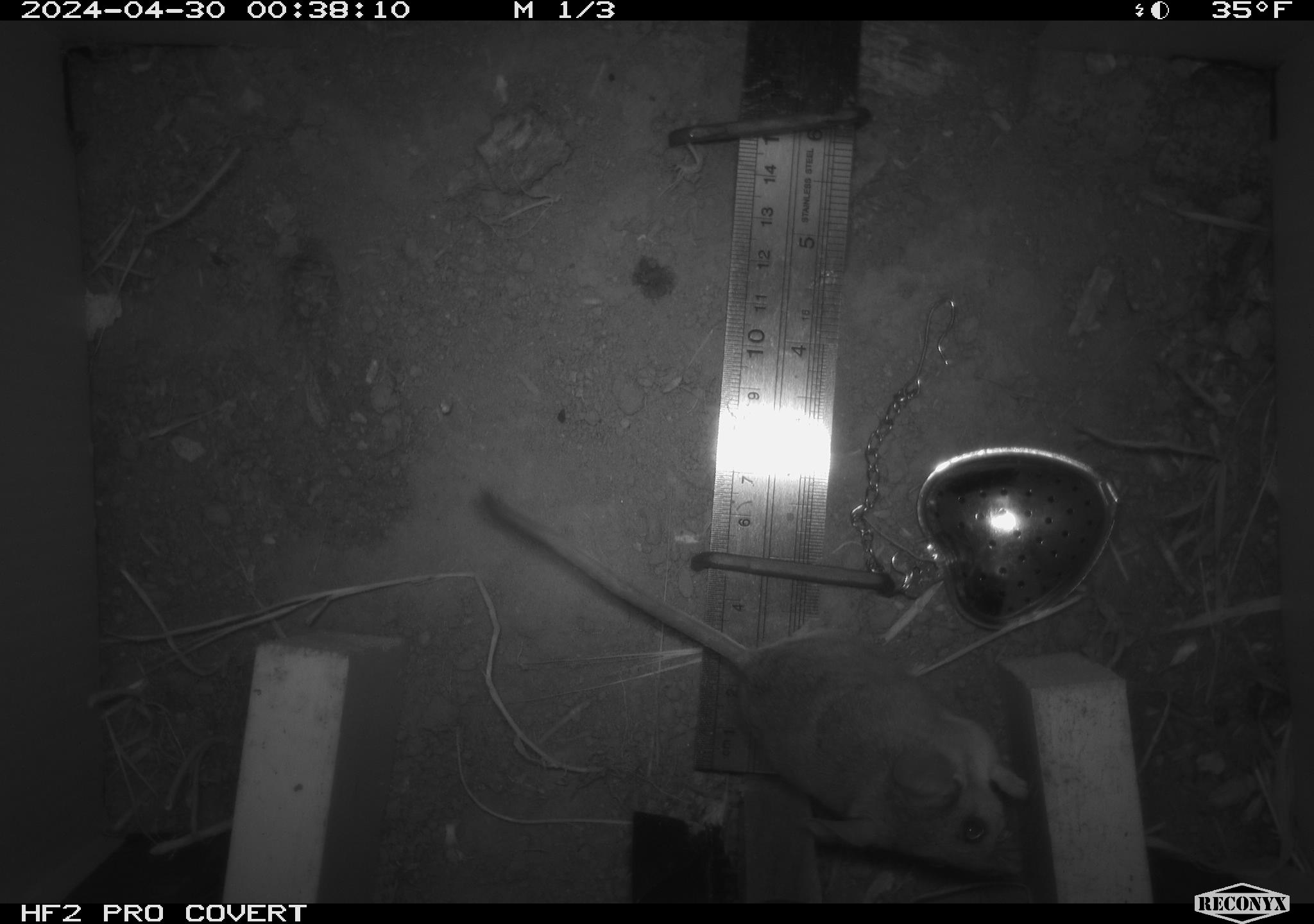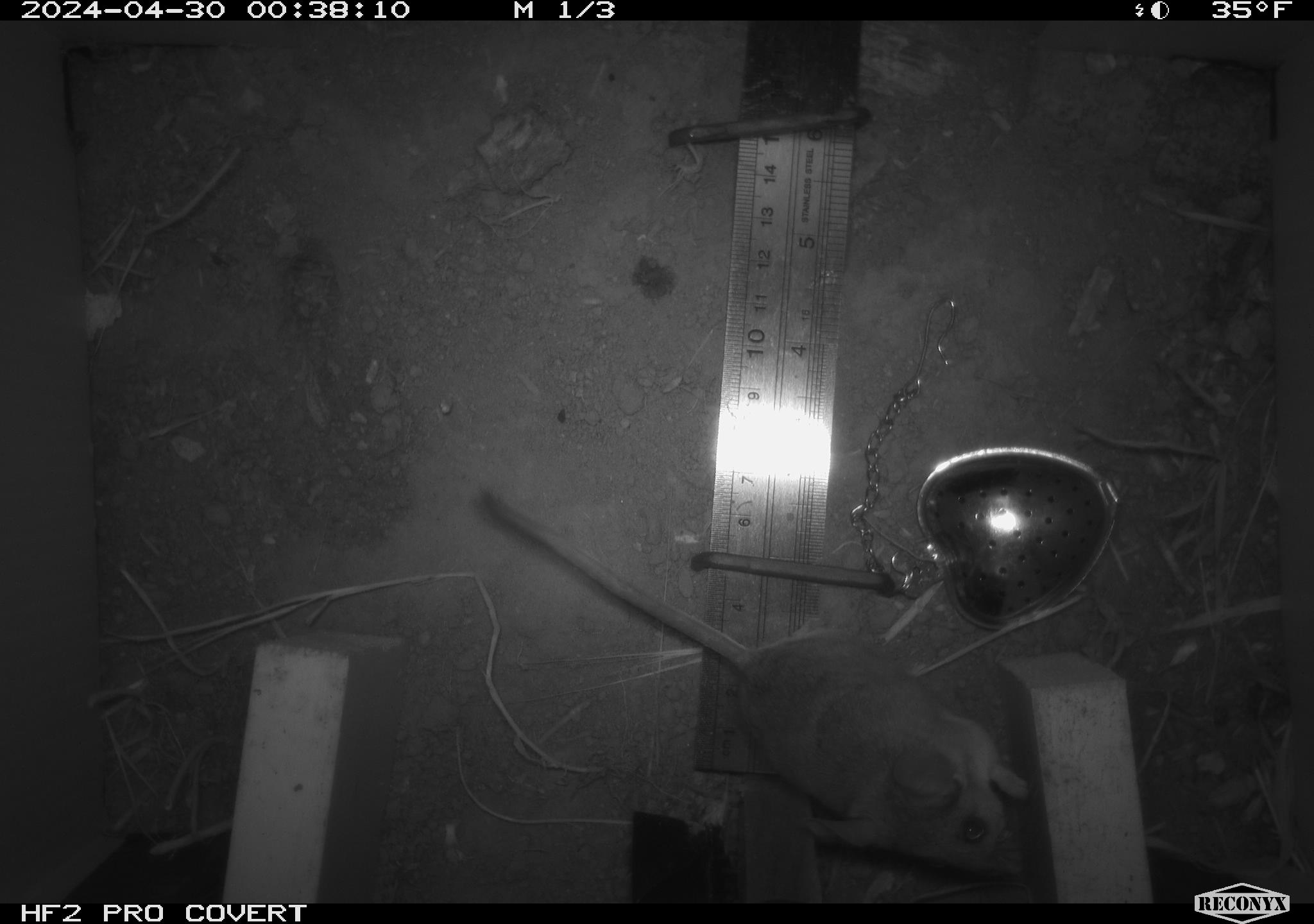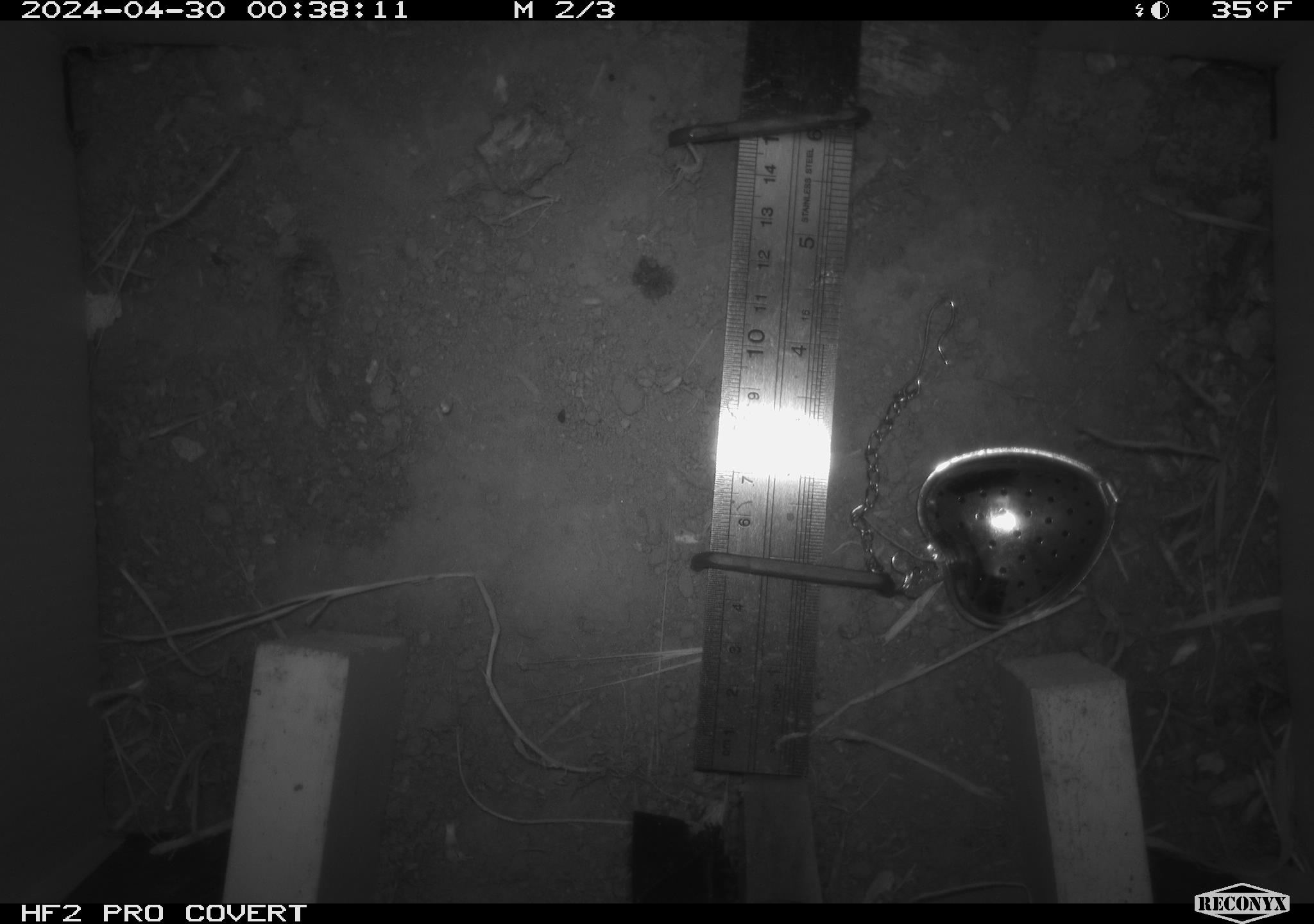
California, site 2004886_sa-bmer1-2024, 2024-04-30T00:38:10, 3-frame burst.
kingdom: Animalia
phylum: Chordata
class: Mammalia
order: Rodentia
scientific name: Rodentia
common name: mouse species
Mouse species (Rodentia).